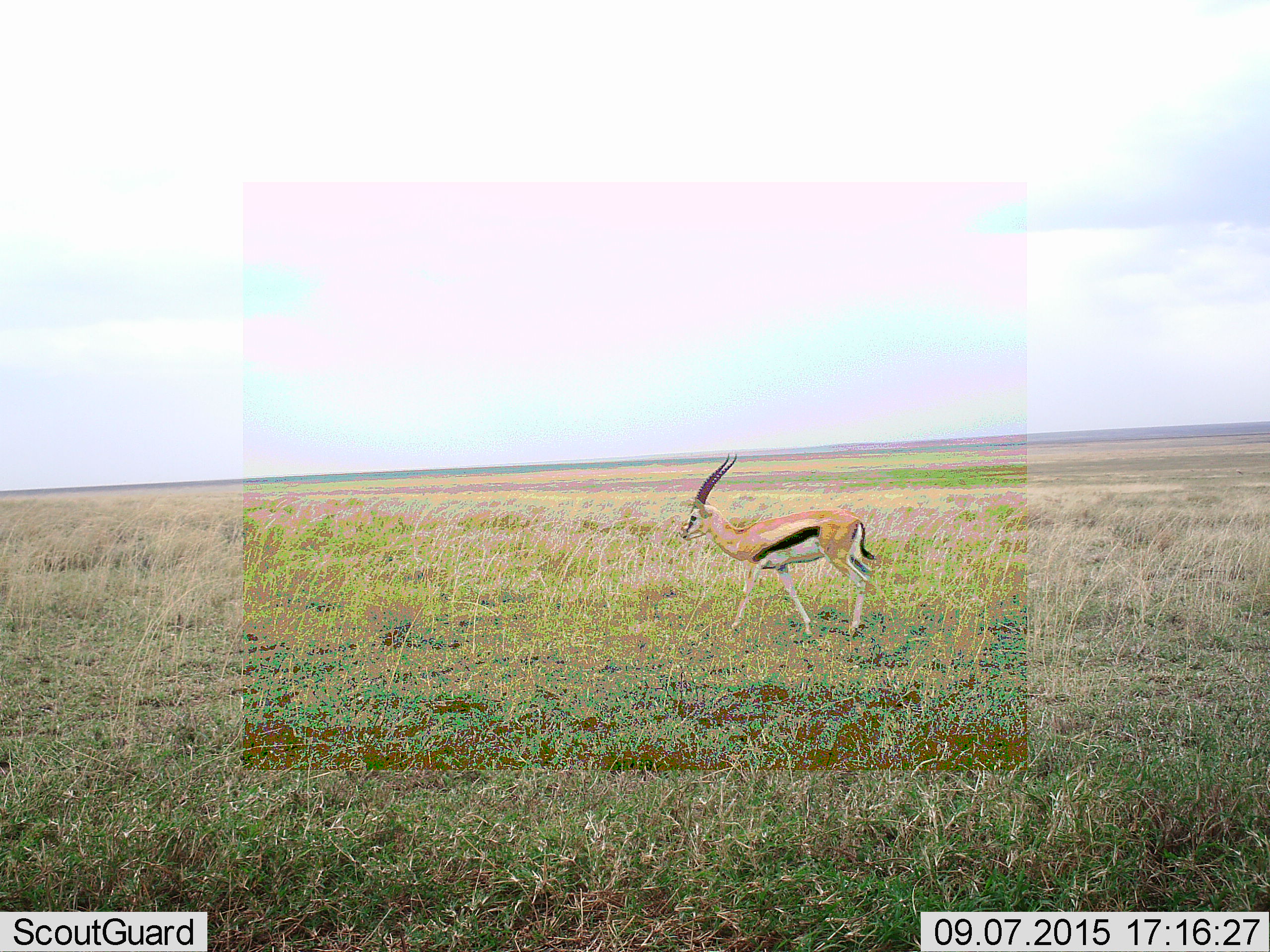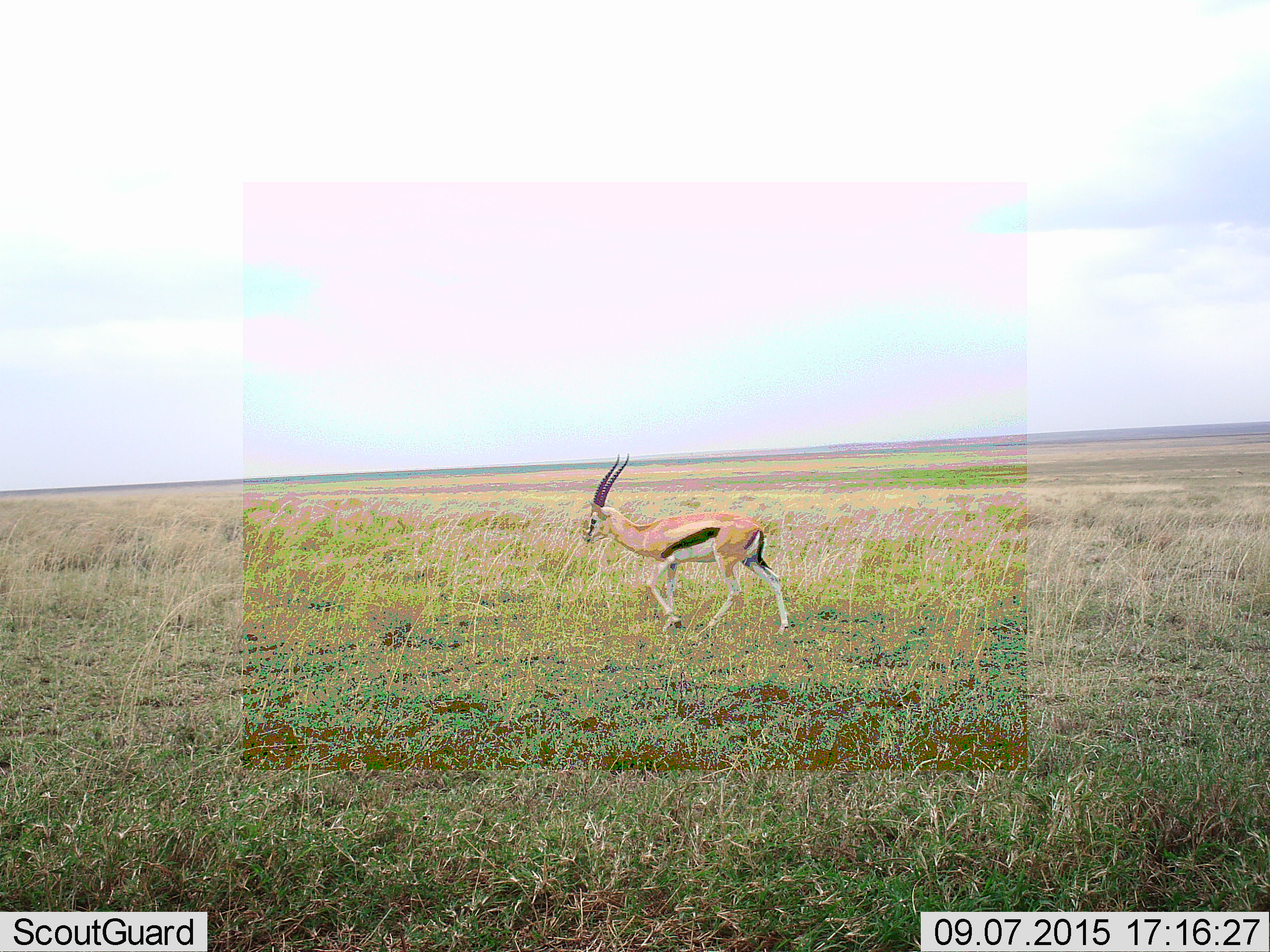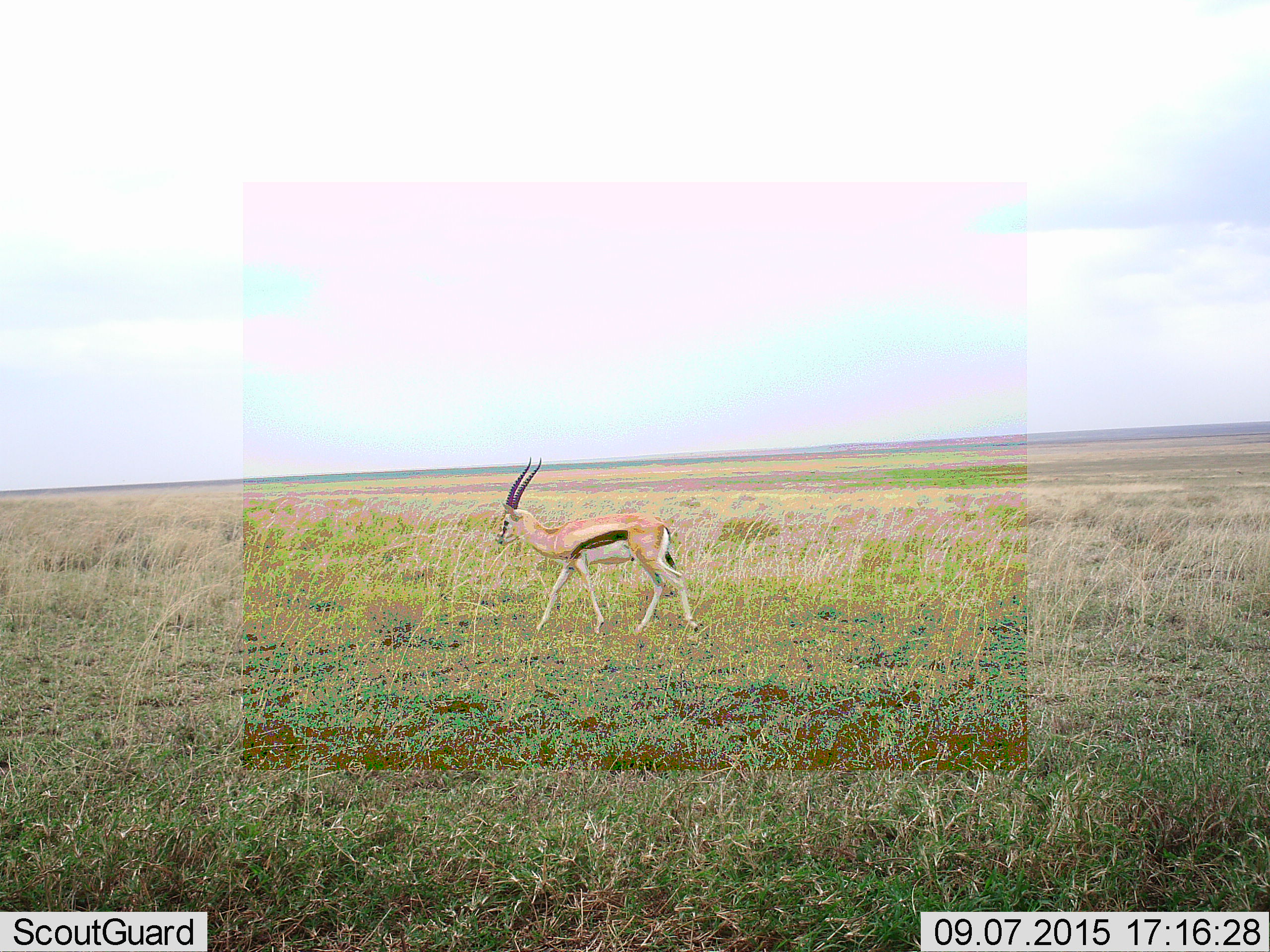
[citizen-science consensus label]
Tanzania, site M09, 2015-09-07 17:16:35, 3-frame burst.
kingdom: Animalia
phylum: Chordata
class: Mammalia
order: Artiodactyla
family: Bovidae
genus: Eudorcas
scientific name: Eudorcas thomsonii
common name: thomson's gazelle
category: gazellethomsons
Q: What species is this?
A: Gazellethomsons (thomson's gazelle) (Eudorcas thomsonii).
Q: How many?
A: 1.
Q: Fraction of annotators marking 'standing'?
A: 20%.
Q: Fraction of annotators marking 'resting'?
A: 0%.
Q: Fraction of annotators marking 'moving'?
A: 80%.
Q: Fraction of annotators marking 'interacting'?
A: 0%.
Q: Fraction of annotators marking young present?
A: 0%.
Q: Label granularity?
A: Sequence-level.